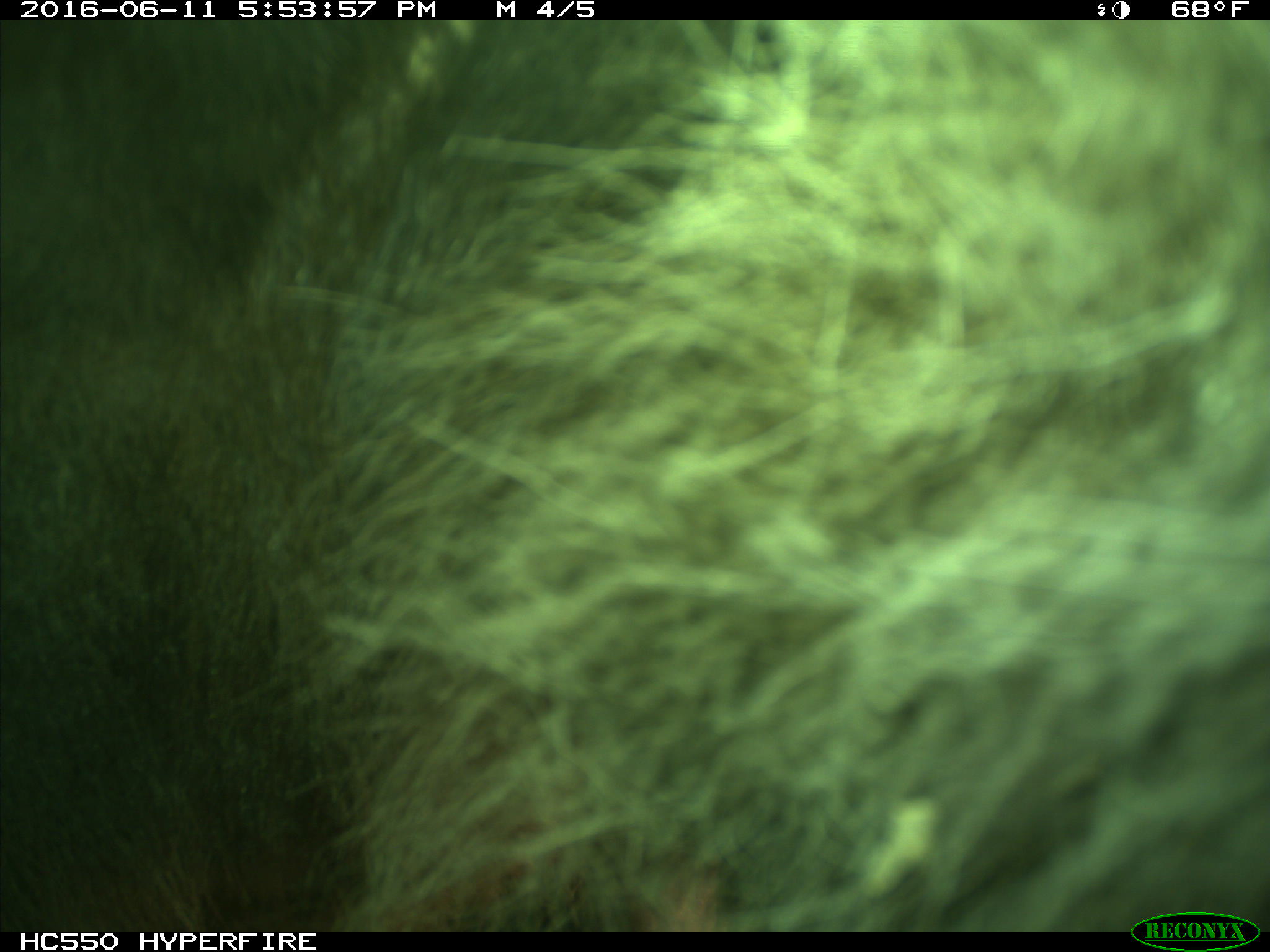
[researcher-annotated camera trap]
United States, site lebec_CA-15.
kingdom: Animalia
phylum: Chordata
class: Mammalia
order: Carnivora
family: Ursidae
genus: Ursus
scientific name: Ursus americanus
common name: american black bear